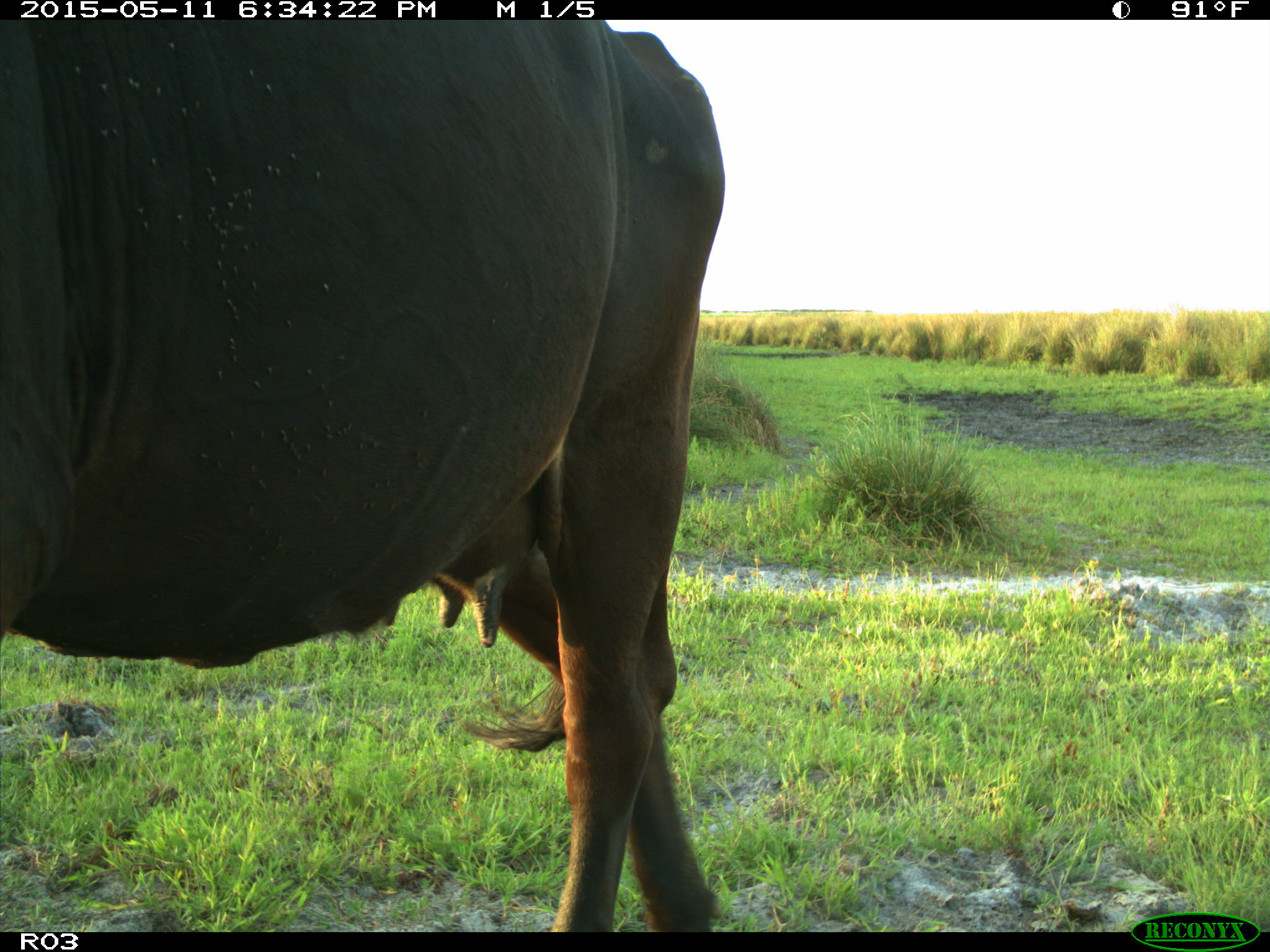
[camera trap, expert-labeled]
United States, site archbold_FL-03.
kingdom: Animalia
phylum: Chordata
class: Mammalia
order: Artiodactyla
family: Bovidae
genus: Bos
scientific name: Bos taurus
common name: domestic cow